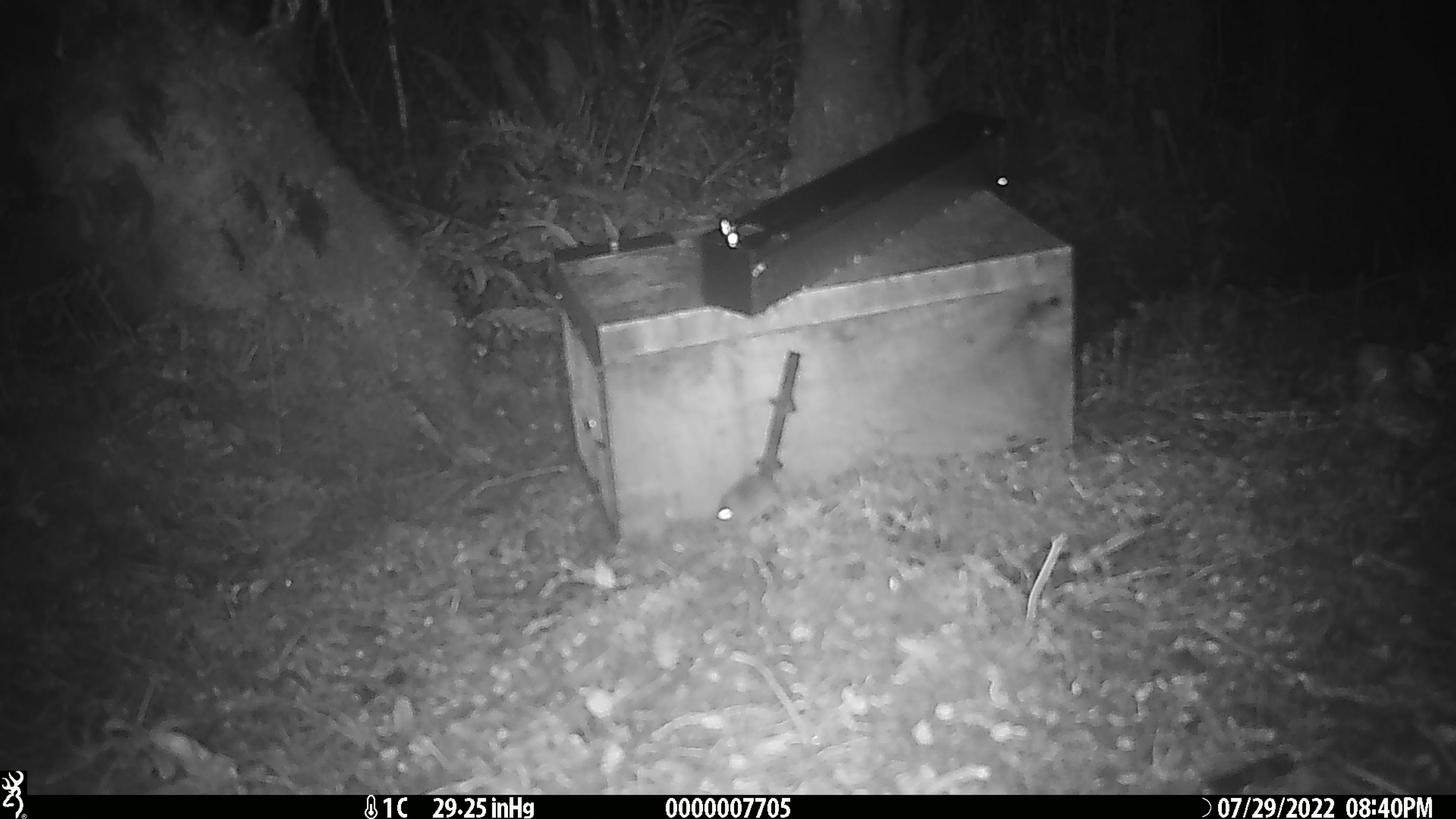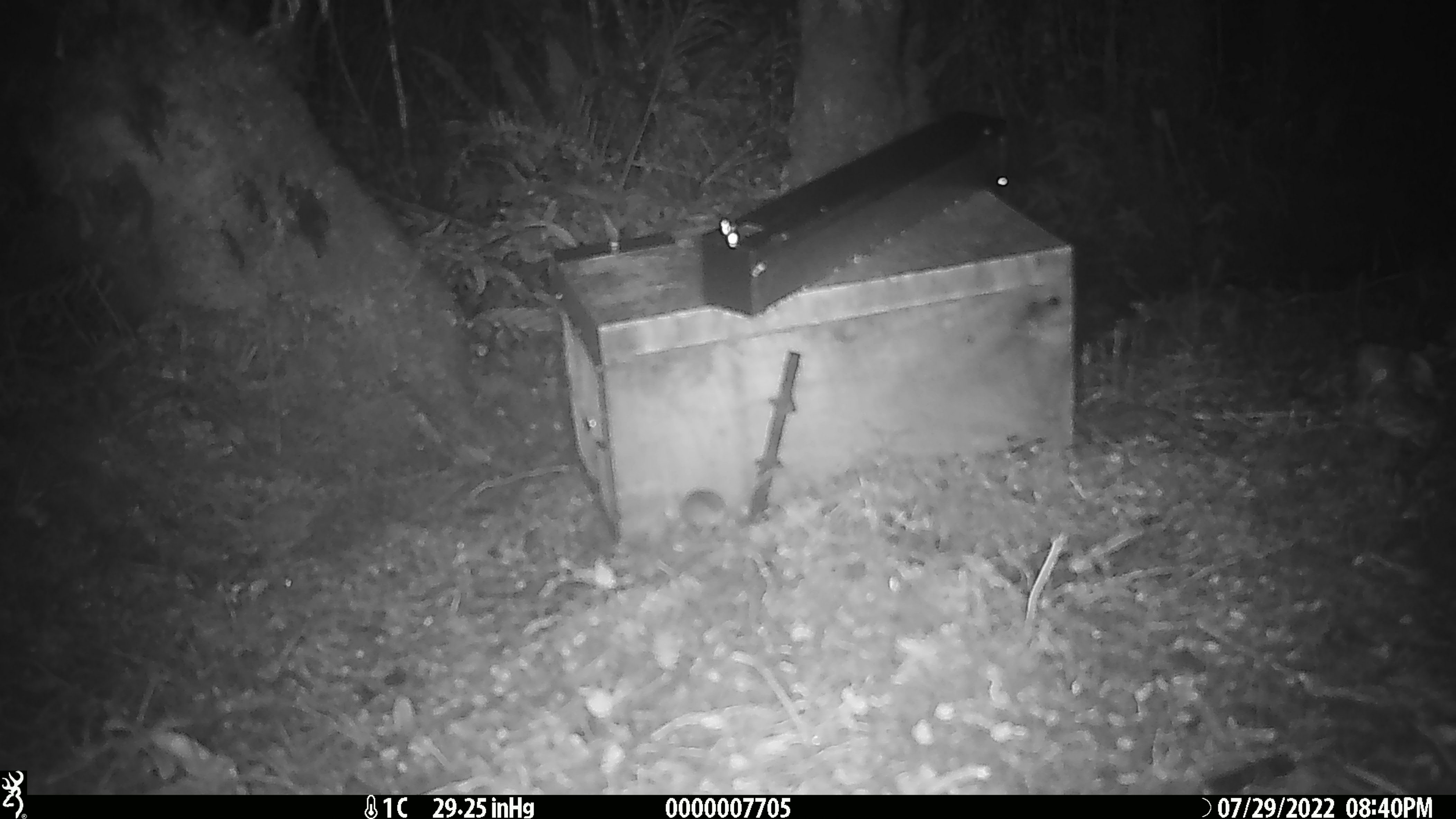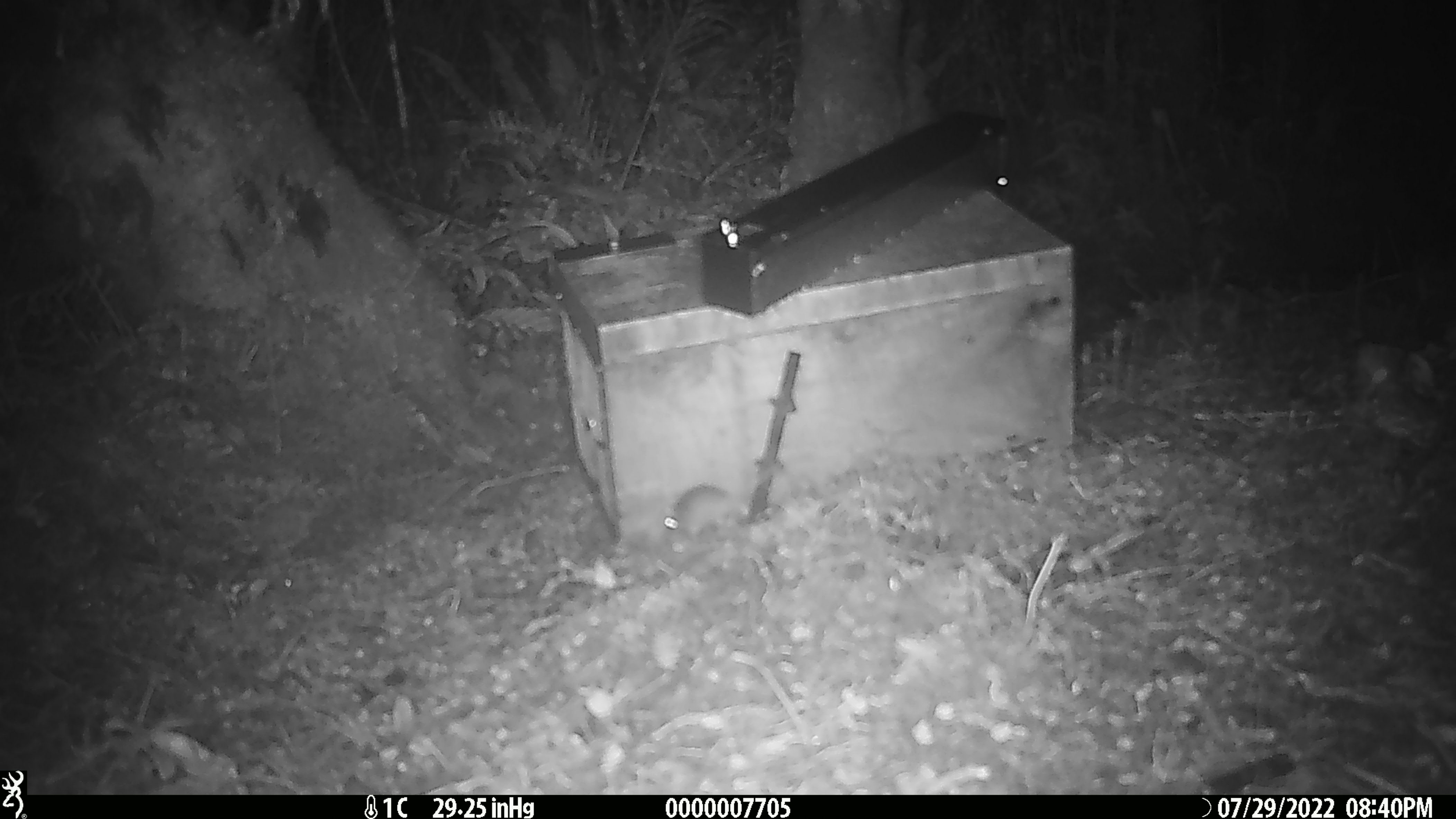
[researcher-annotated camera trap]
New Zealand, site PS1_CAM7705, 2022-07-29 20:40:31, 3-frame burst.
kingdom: Animalia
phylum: Chordata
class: Mammalia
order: Rodentia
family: Muridae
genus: Mus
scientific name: Mus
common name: mouse